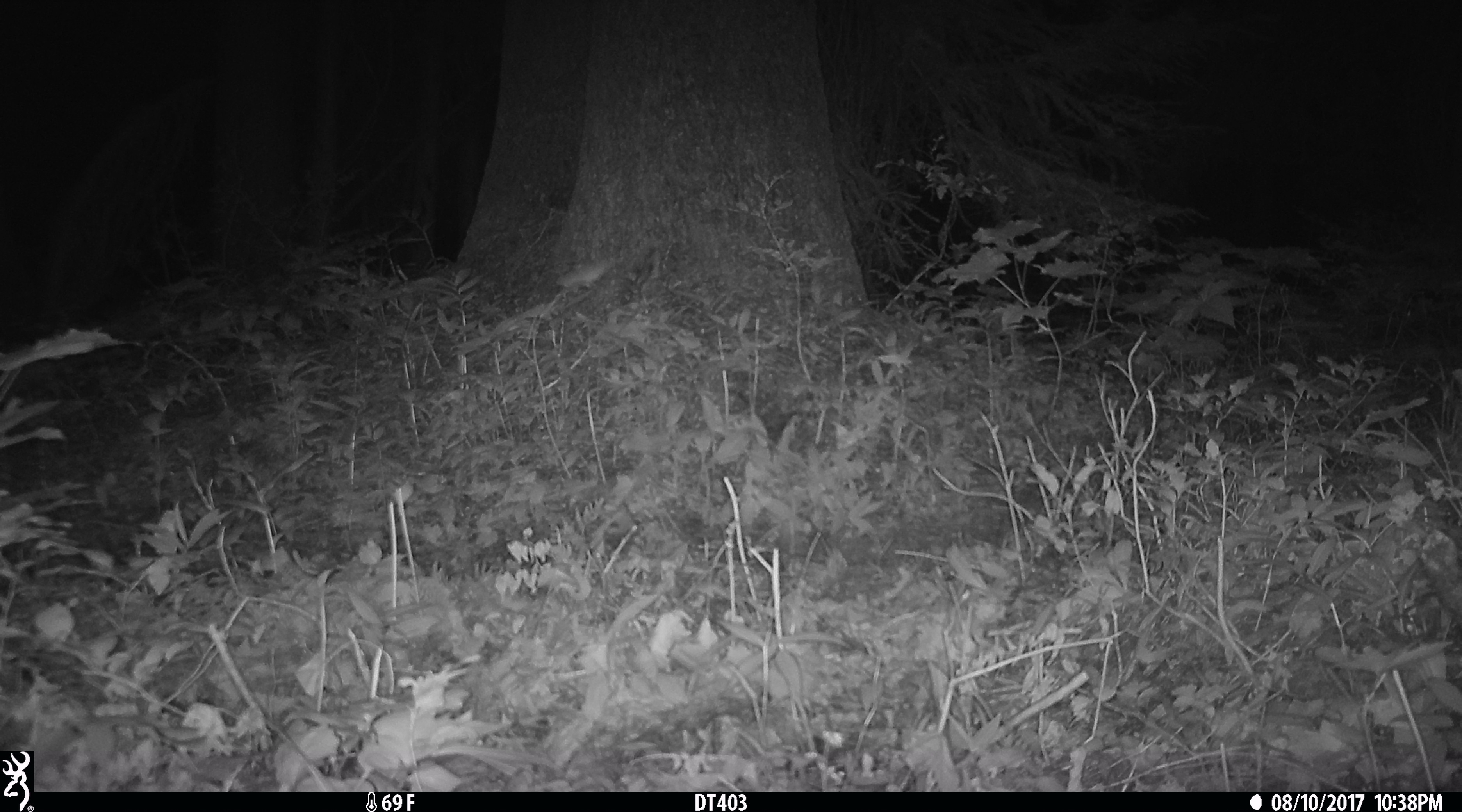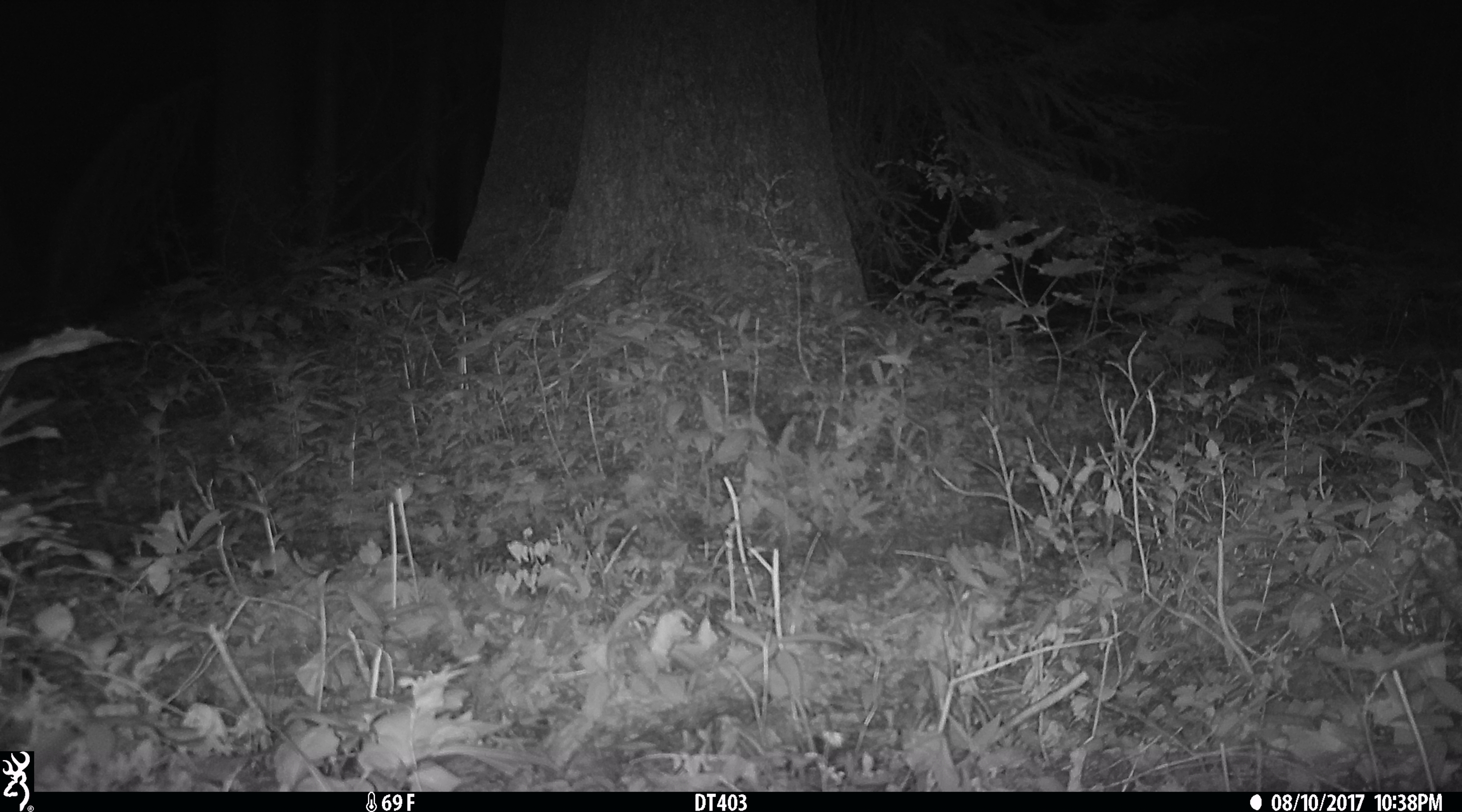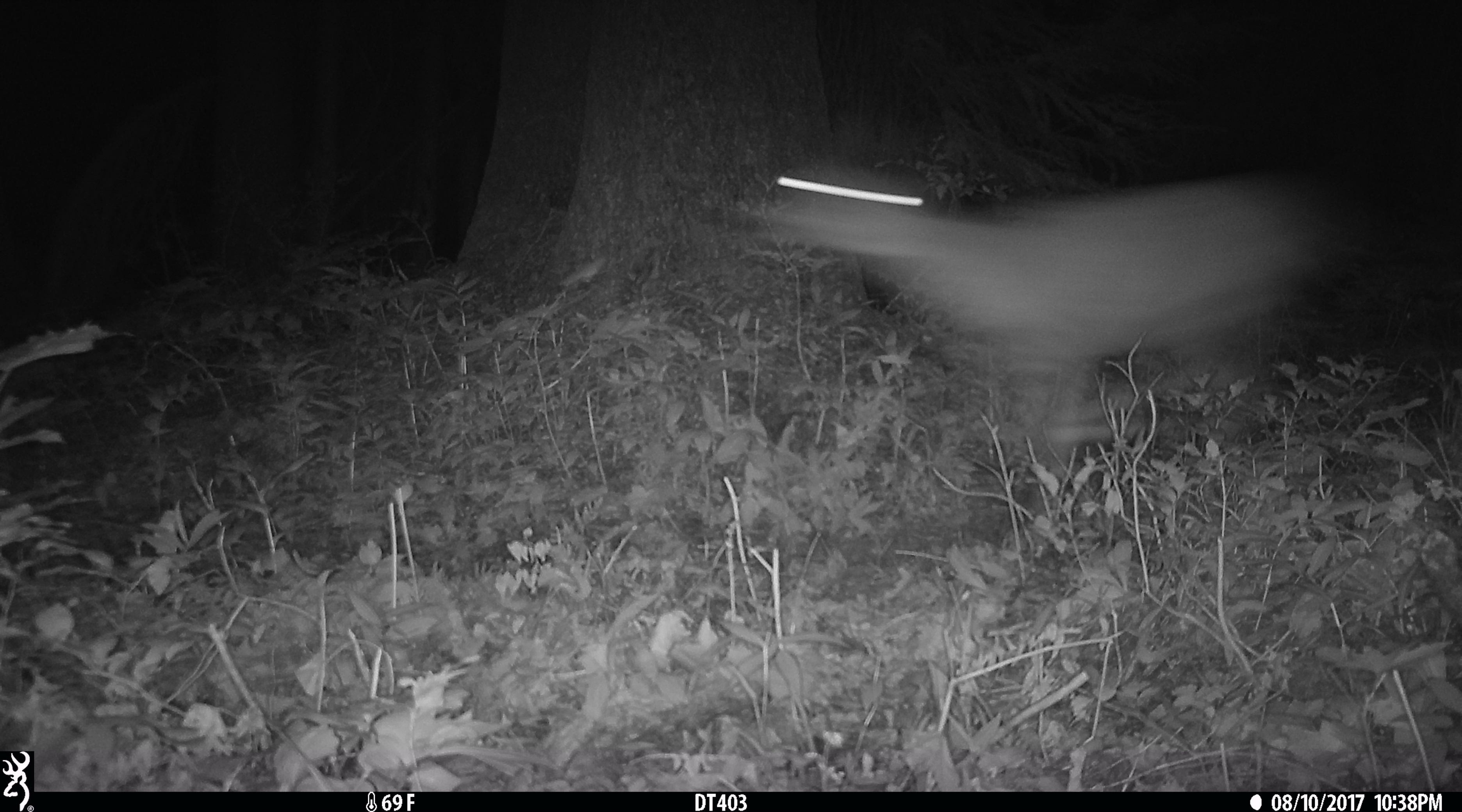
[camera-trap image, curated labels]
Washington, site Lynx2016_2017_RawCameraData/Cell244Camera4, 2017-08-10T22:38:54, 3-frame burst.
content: unidentified animal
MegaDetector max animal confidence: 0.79